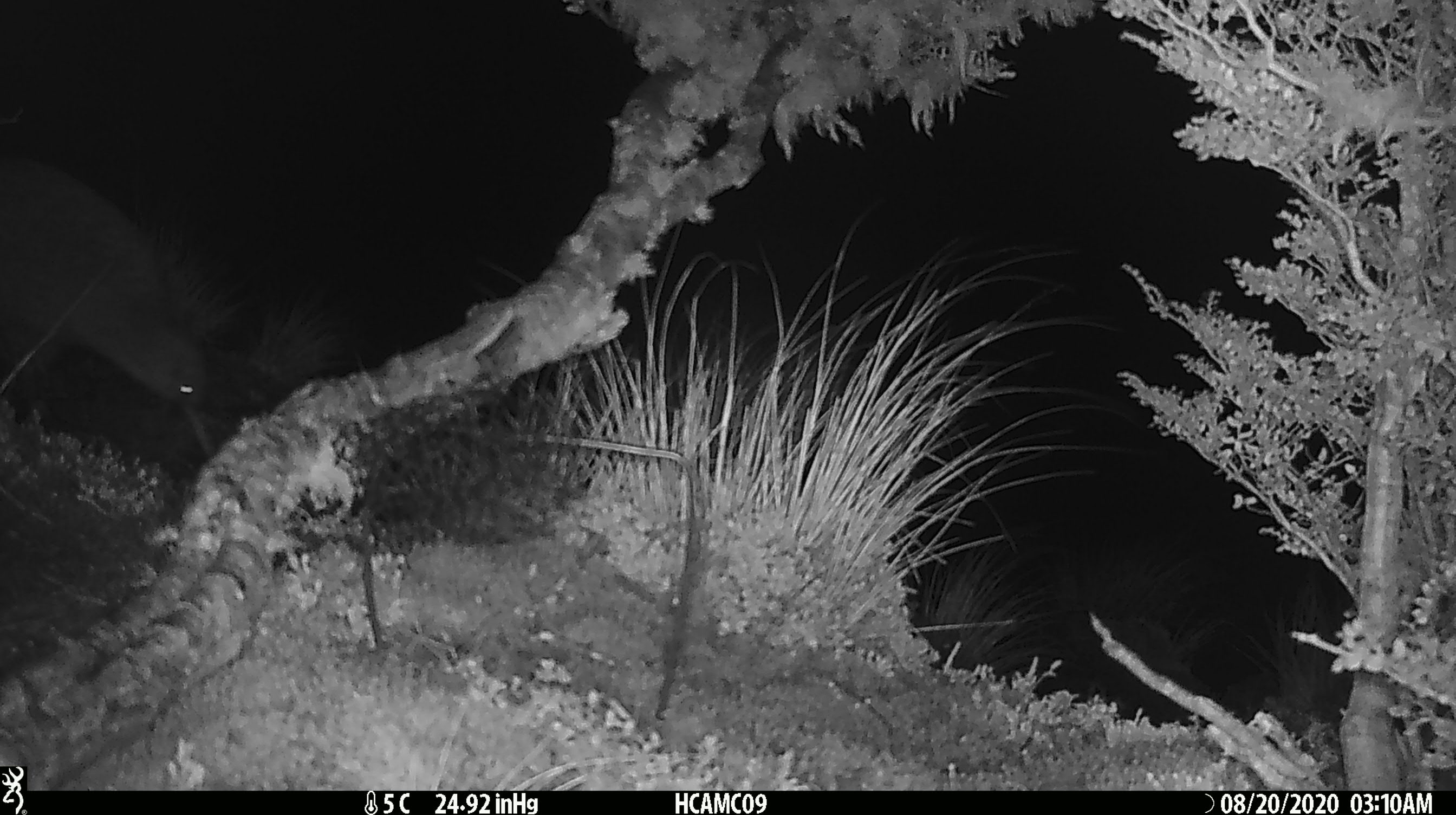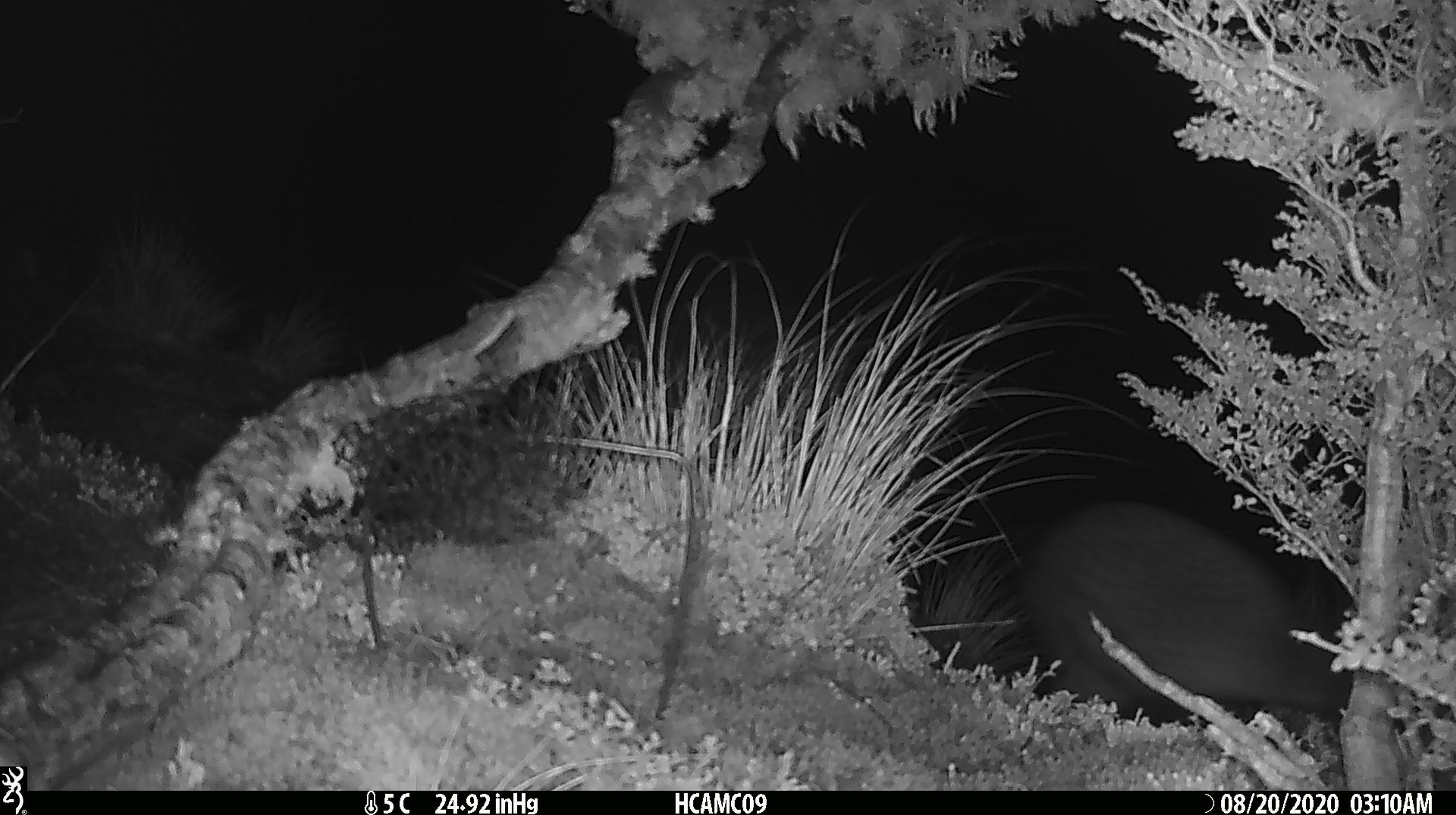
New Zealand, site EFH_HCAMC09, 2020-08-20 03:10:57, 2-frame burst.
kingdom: Animalia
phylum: Chordata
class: Aves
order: Apterygiformes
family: Apterygidae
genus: Apteryx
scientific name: Apteryx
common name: kiwi